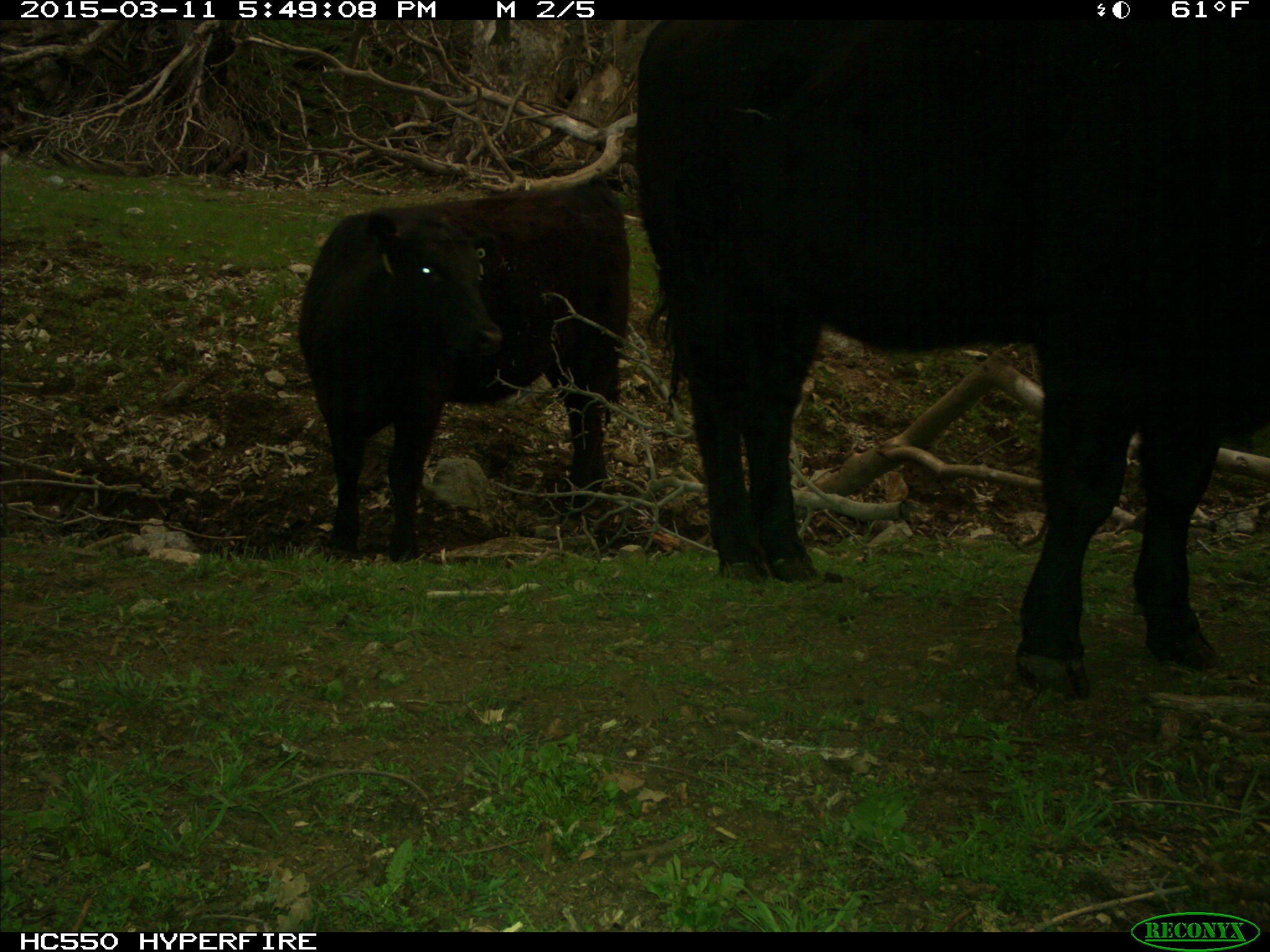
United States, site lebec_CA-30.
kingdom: Animalia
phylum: Chordata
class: Mammalia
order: Artiodactyla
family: Bovidae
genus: Bos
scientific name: Bos taurus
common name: domestic cow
Bos taurus (domestic cow).